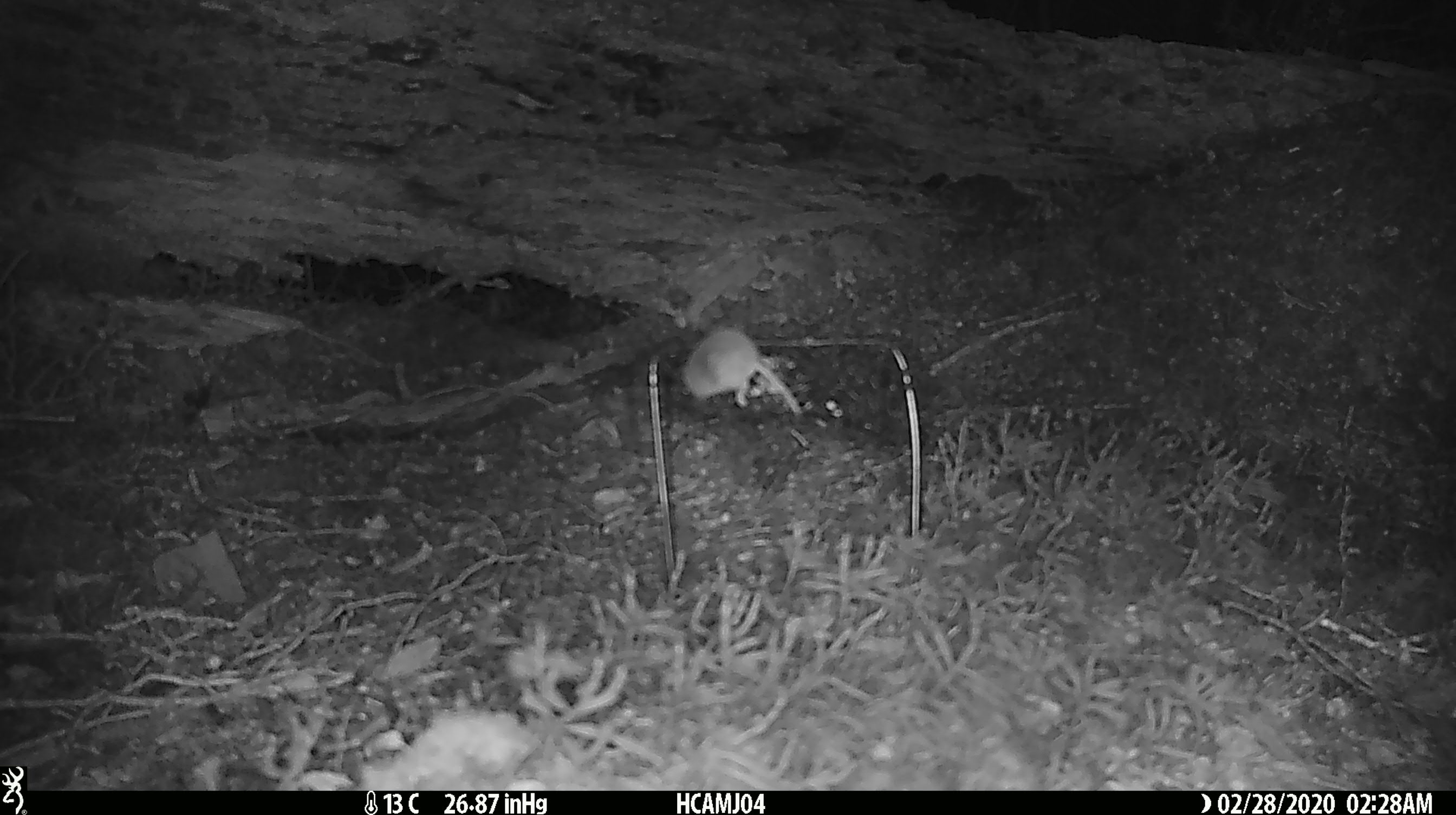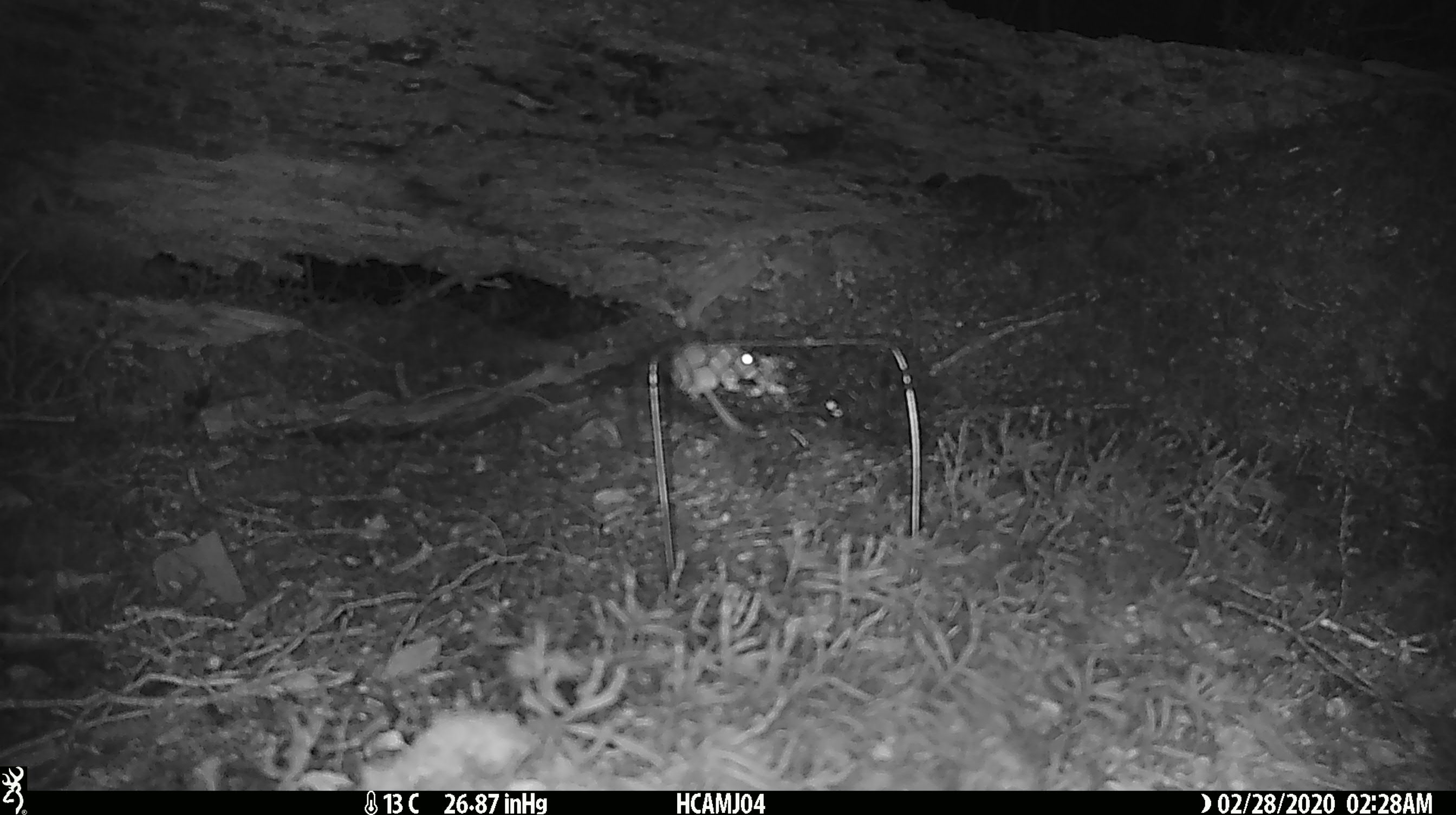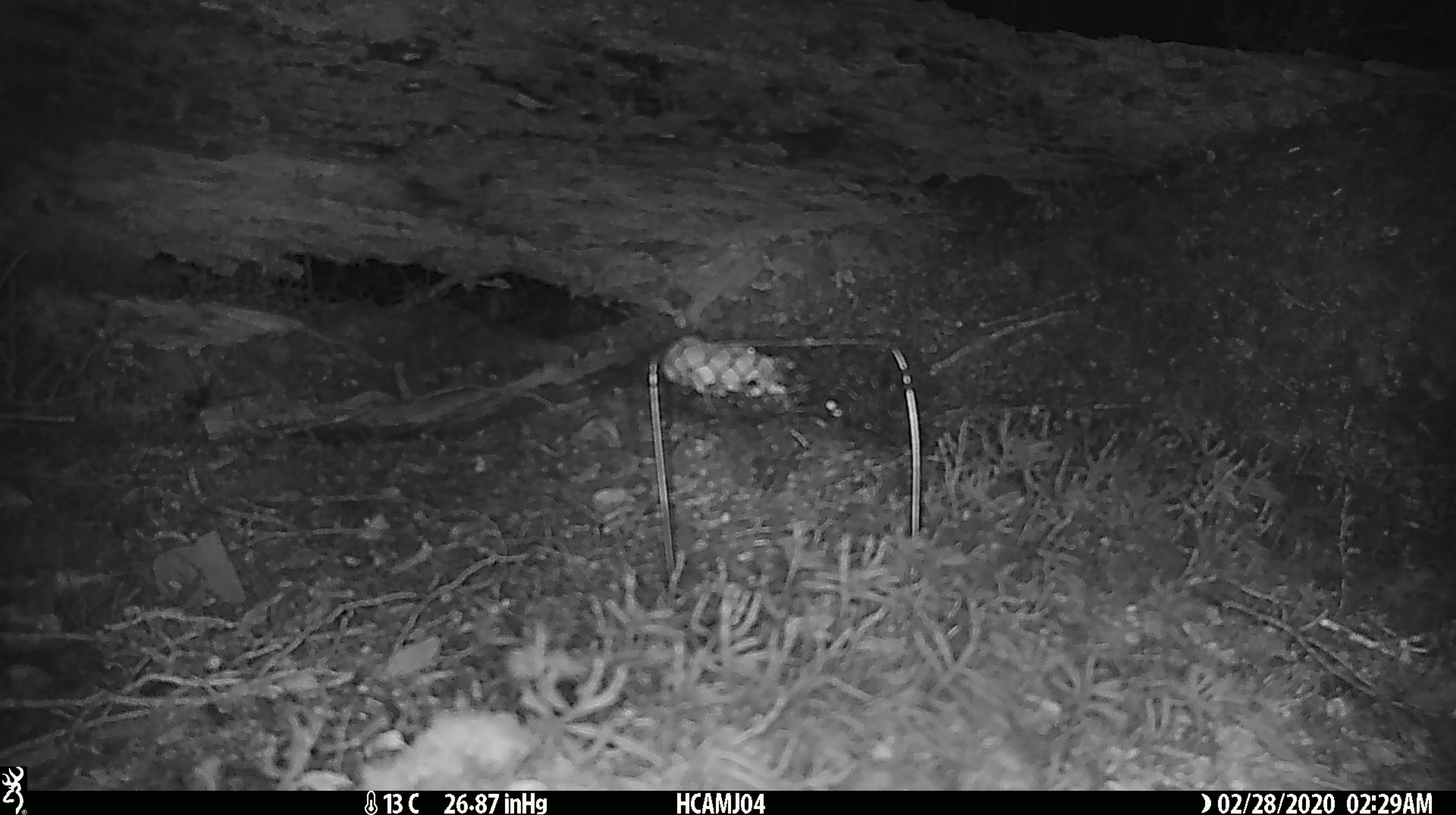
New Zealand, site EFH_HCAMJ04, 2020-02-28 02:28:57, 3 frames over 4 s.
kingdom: Animalia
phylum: Chordata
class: Mammalia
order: Rodentia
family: Muridae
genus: Mus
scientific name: Mus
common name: mouse